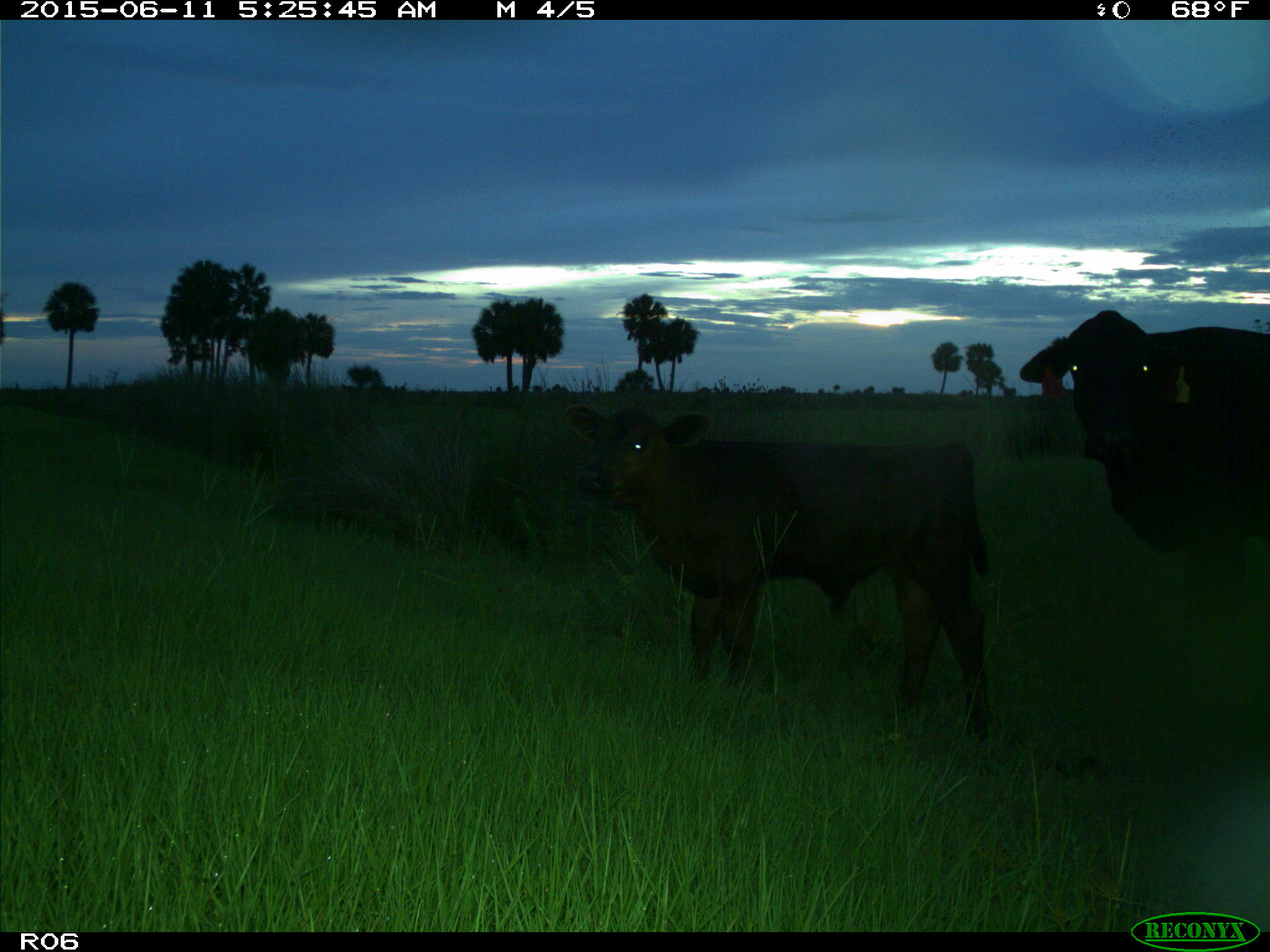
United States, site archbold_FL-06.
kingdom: Animalia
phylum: Chordata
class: Mammalia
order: Artiodactyla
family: Bovidae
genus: Bos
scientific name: Bos taurus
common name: domestic cow